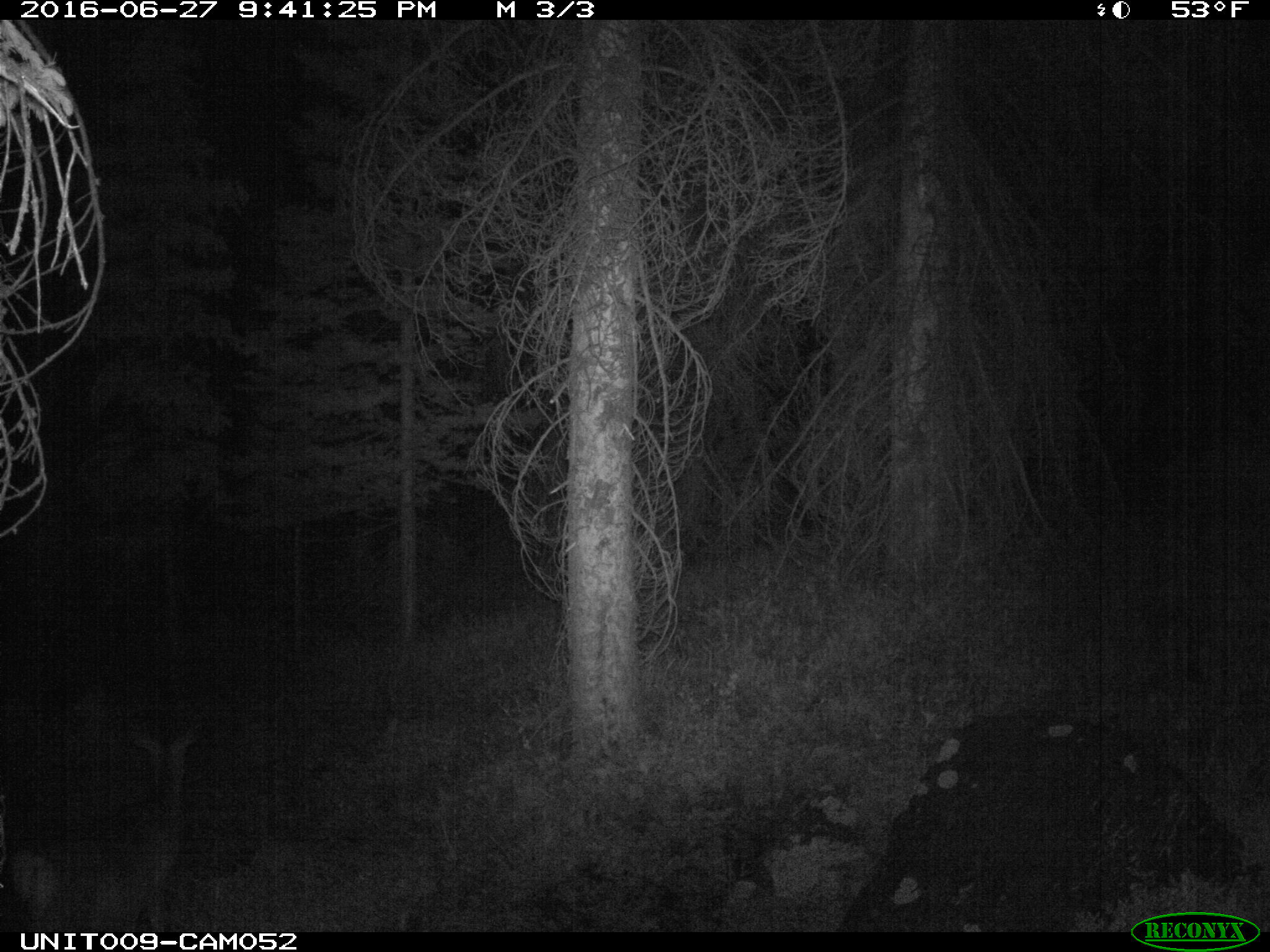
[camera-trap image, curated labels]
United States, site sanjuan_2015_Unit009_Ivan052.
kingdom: Animalia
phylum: Chordata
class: Mammalia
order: Artiodactyla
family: Cervidae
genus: Odocoileus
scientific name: Odocoileus hemionus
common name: mule deer